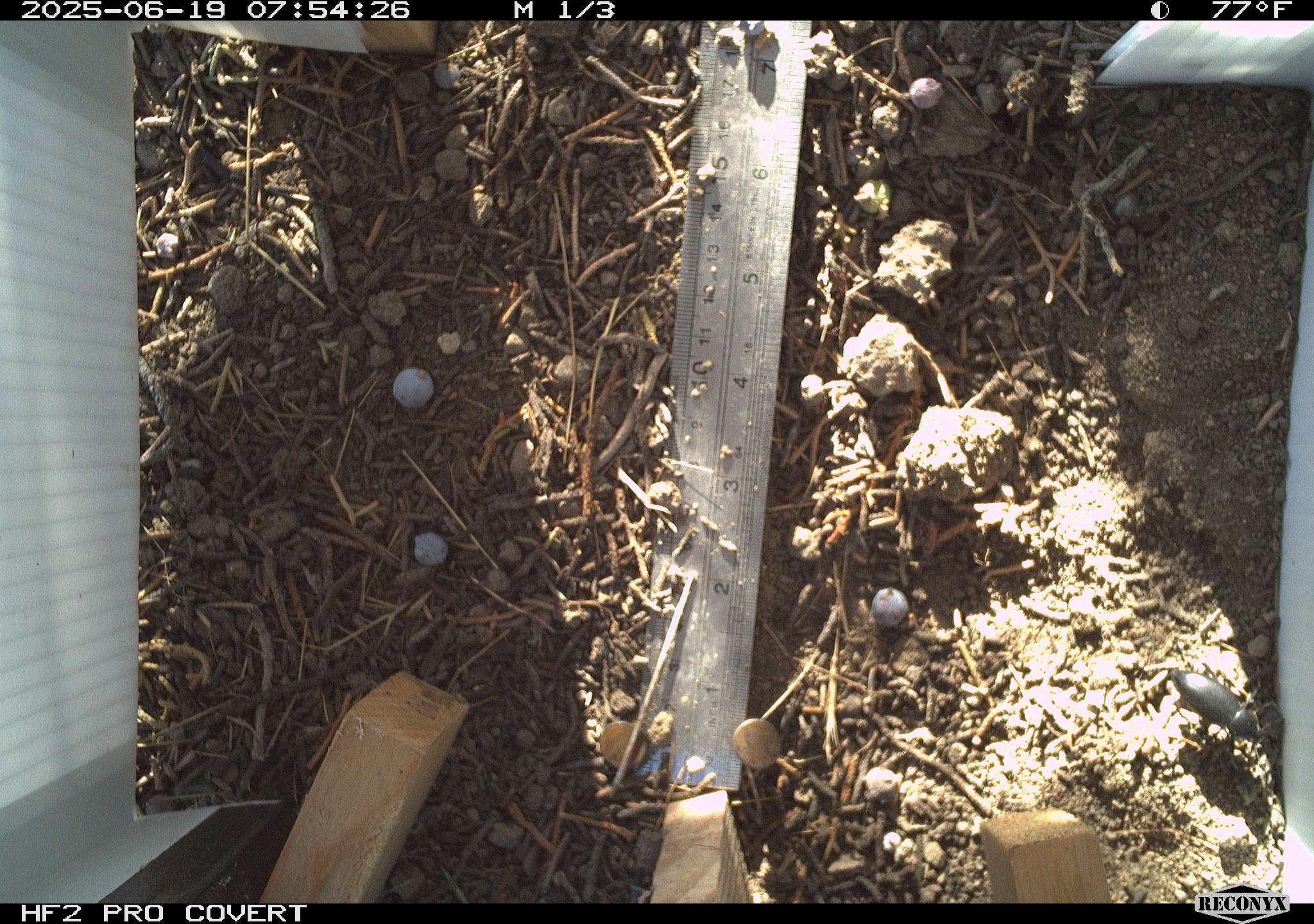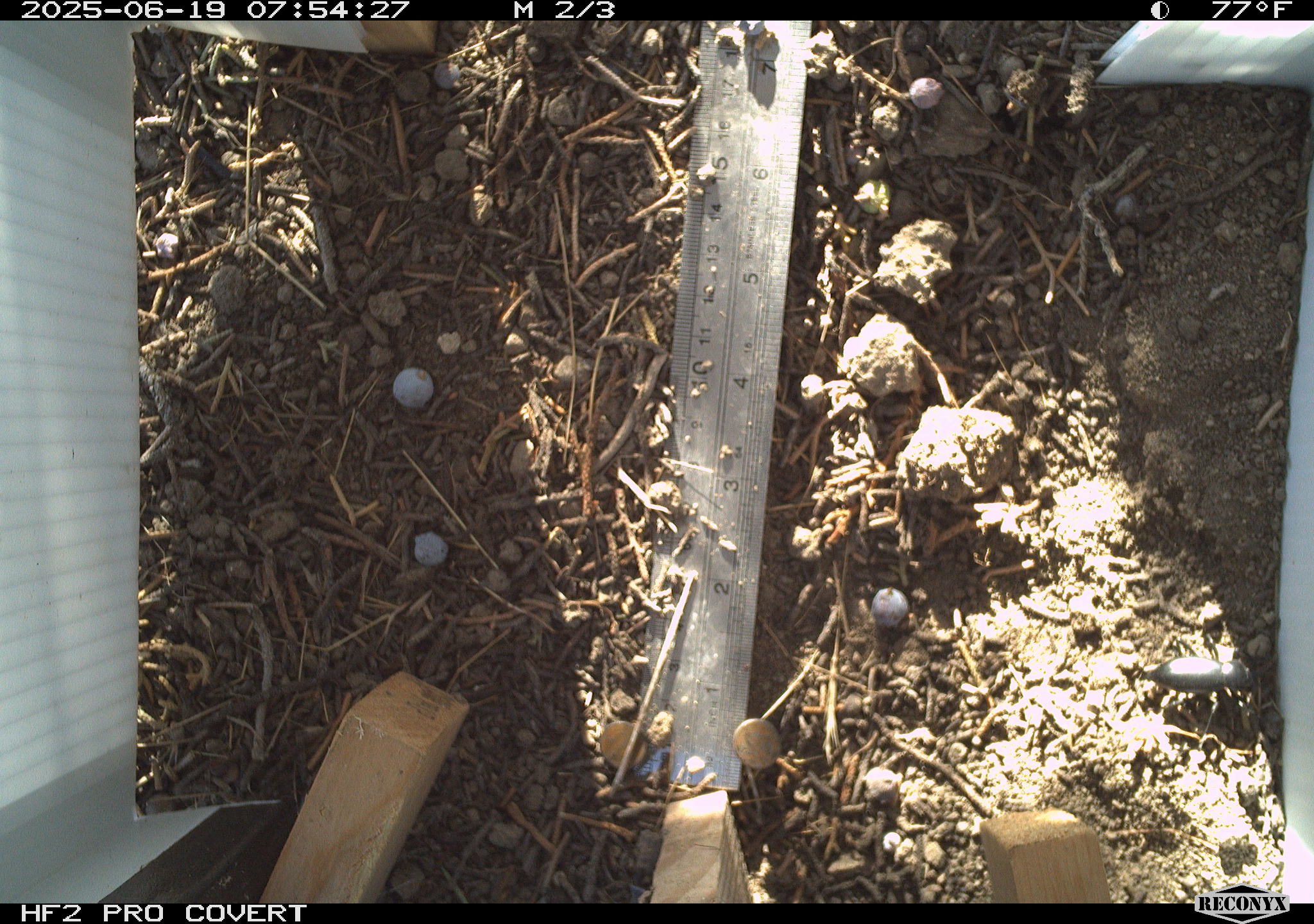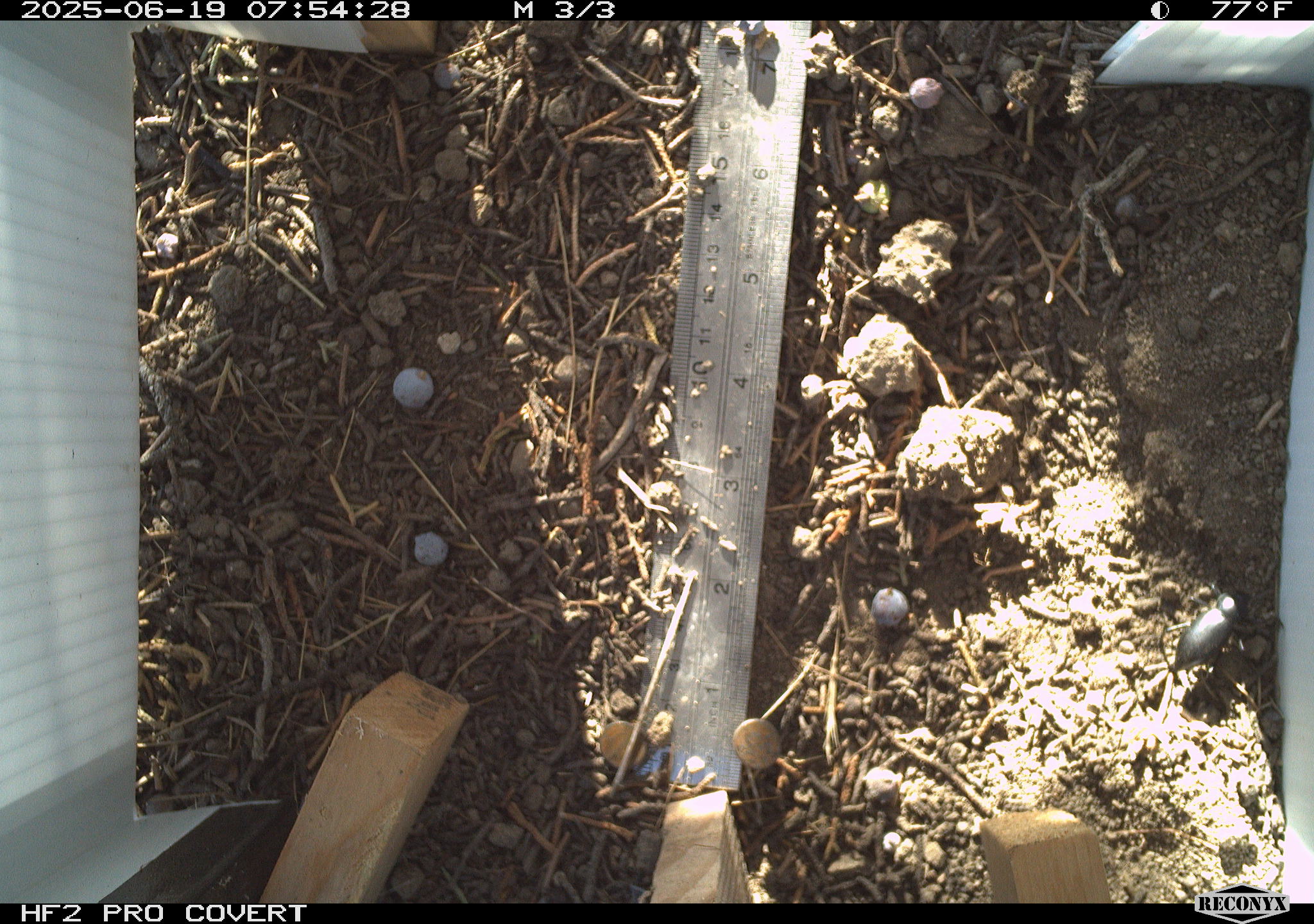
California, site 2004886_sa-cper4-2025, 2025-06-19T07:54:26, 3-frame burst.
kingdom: Animalia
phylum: Arthropoda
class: Insecta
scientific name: Insecta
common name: insect